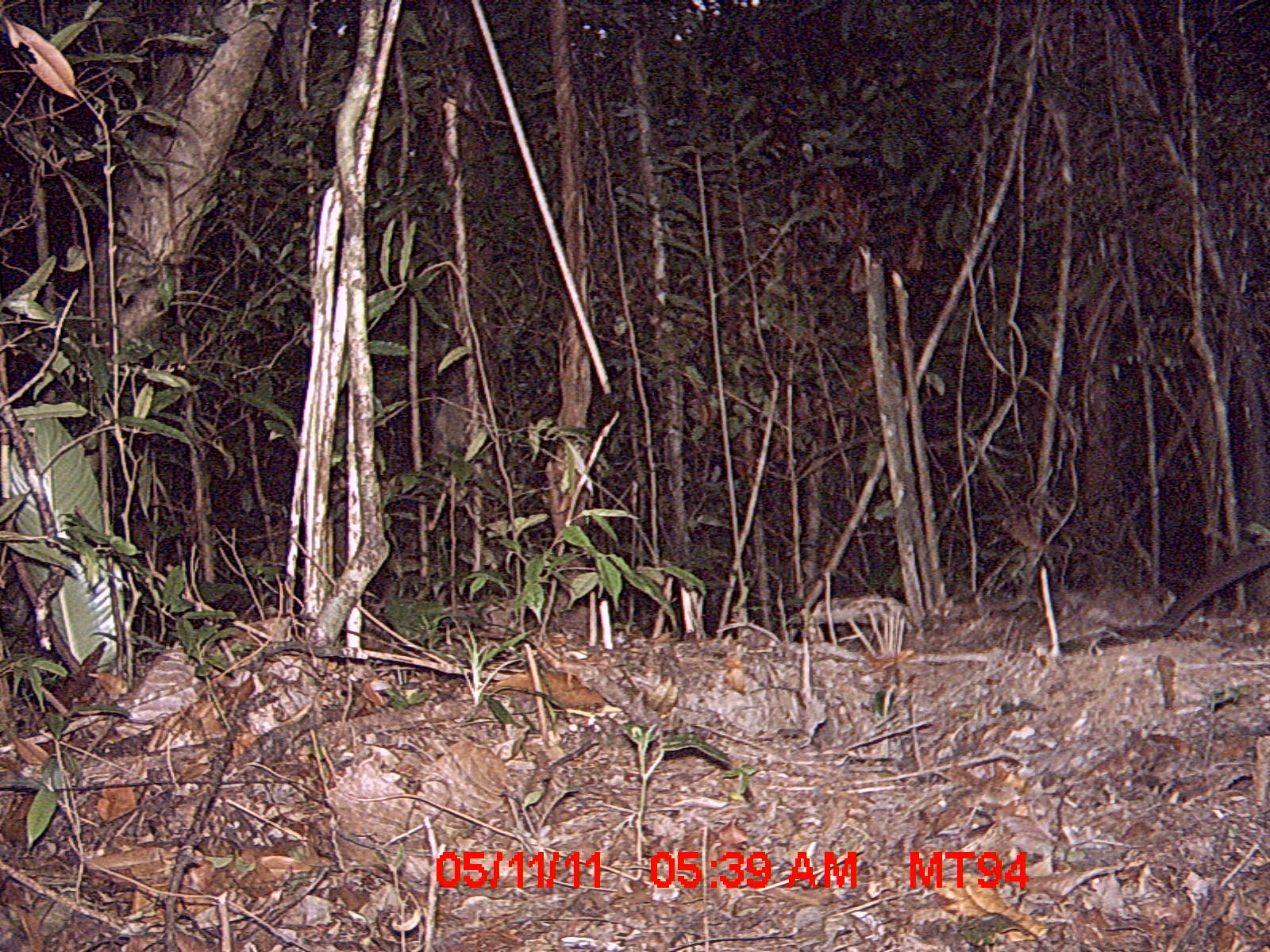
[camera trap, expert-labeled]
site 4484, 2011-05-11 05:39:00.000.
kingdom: Animalia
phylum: Chordata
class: Mammalia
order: Carnivora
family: Eupleridae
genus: Cryptoprocta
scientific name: Cryptoprocta ferox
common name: fossa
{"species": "Cryptoprocta ferox (fossa)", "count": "1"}